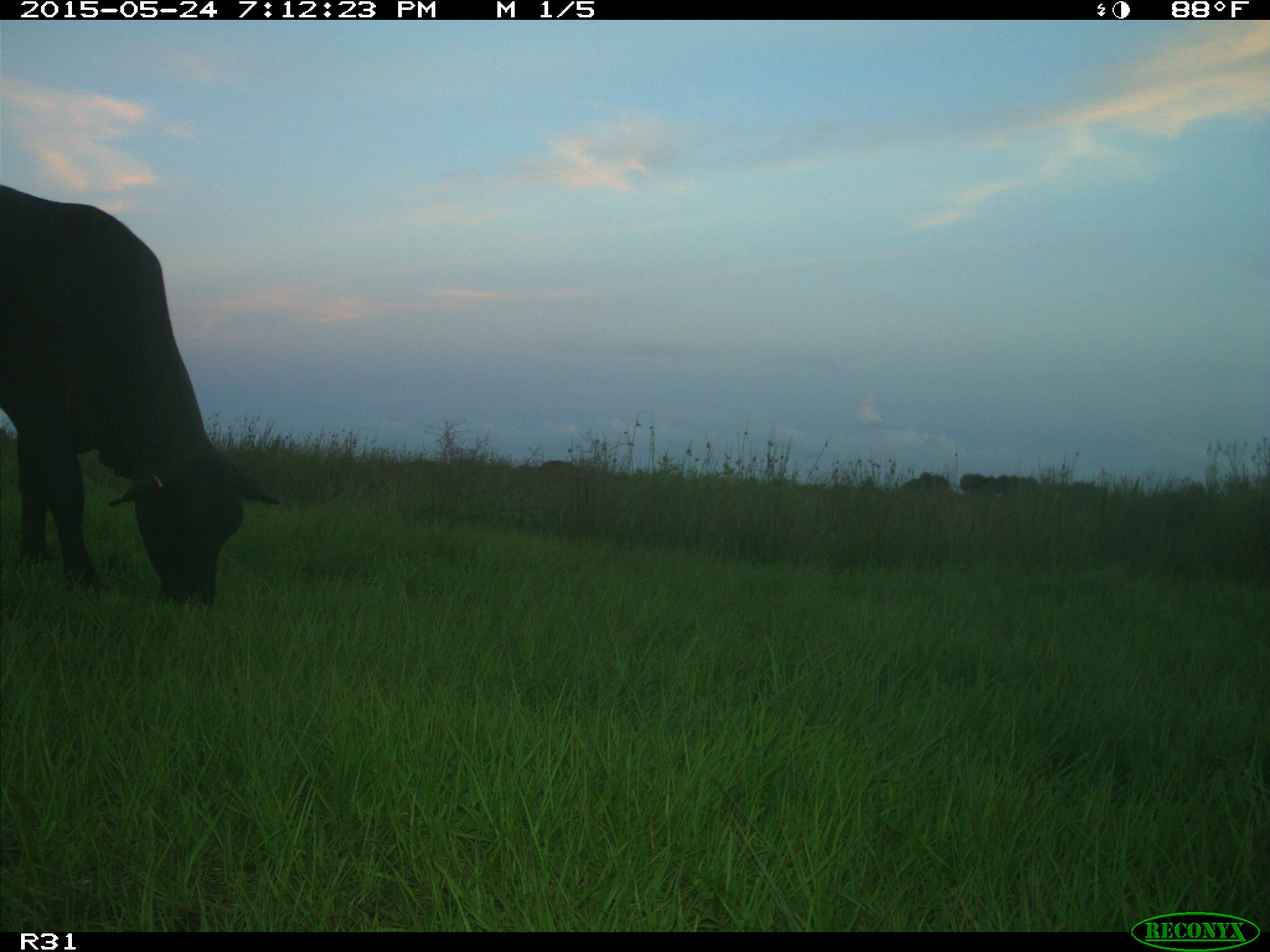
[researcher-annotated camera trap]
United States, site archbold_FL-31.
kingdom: Animalia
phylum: Chordata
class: Mammalia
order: Artiodactyla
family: Bovidae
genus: Bos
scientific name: Bos taurus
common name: domestic cow